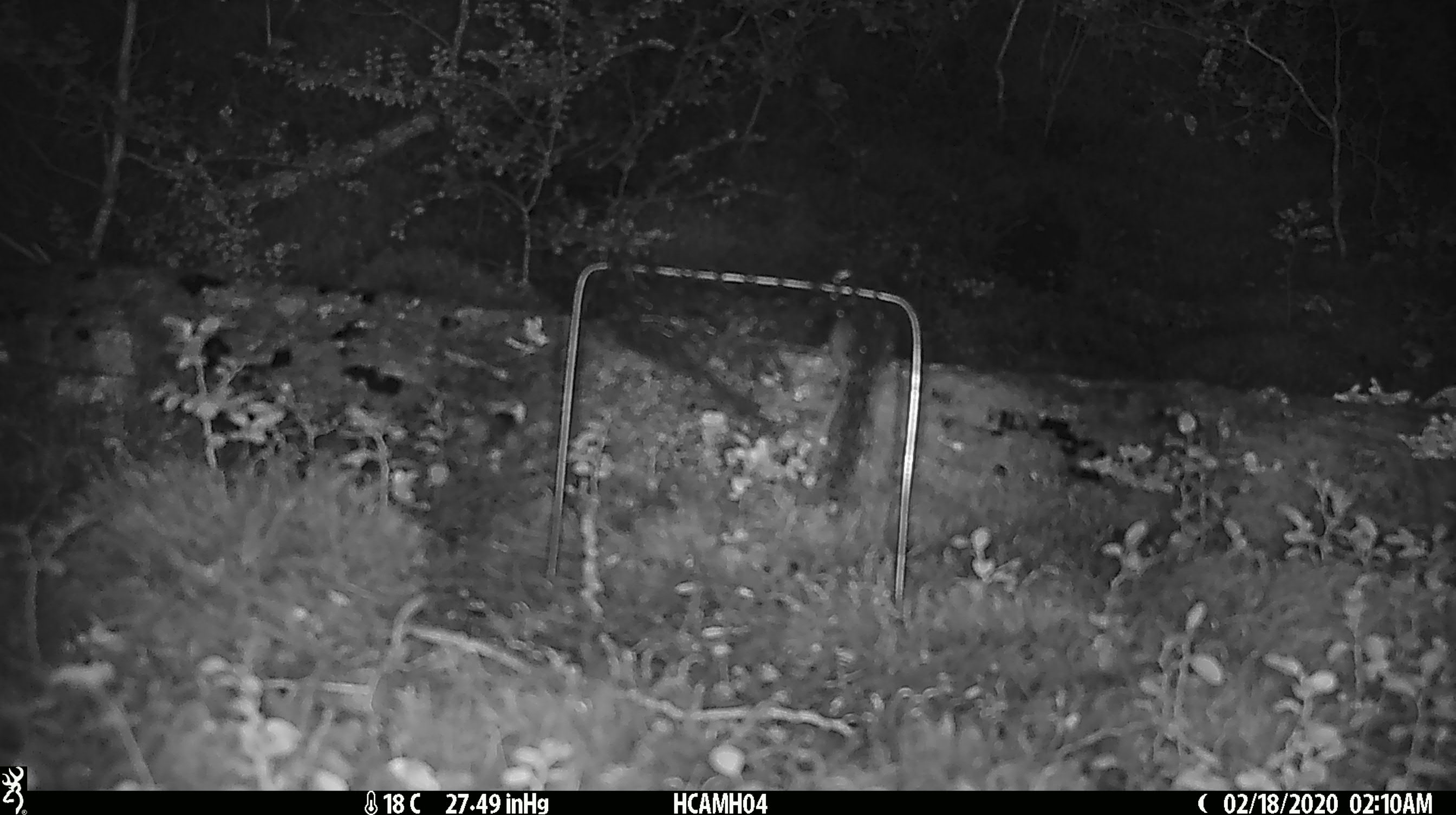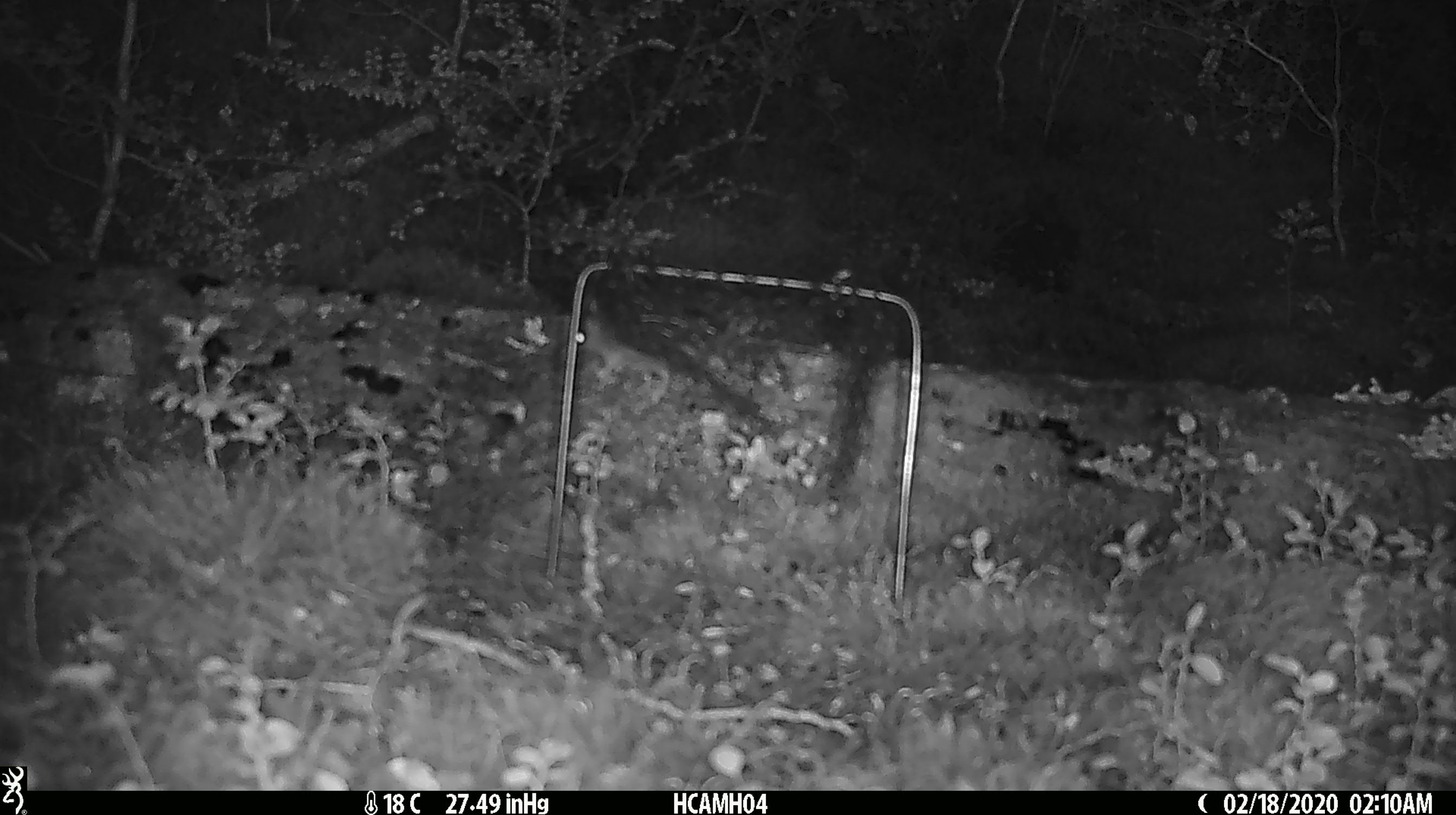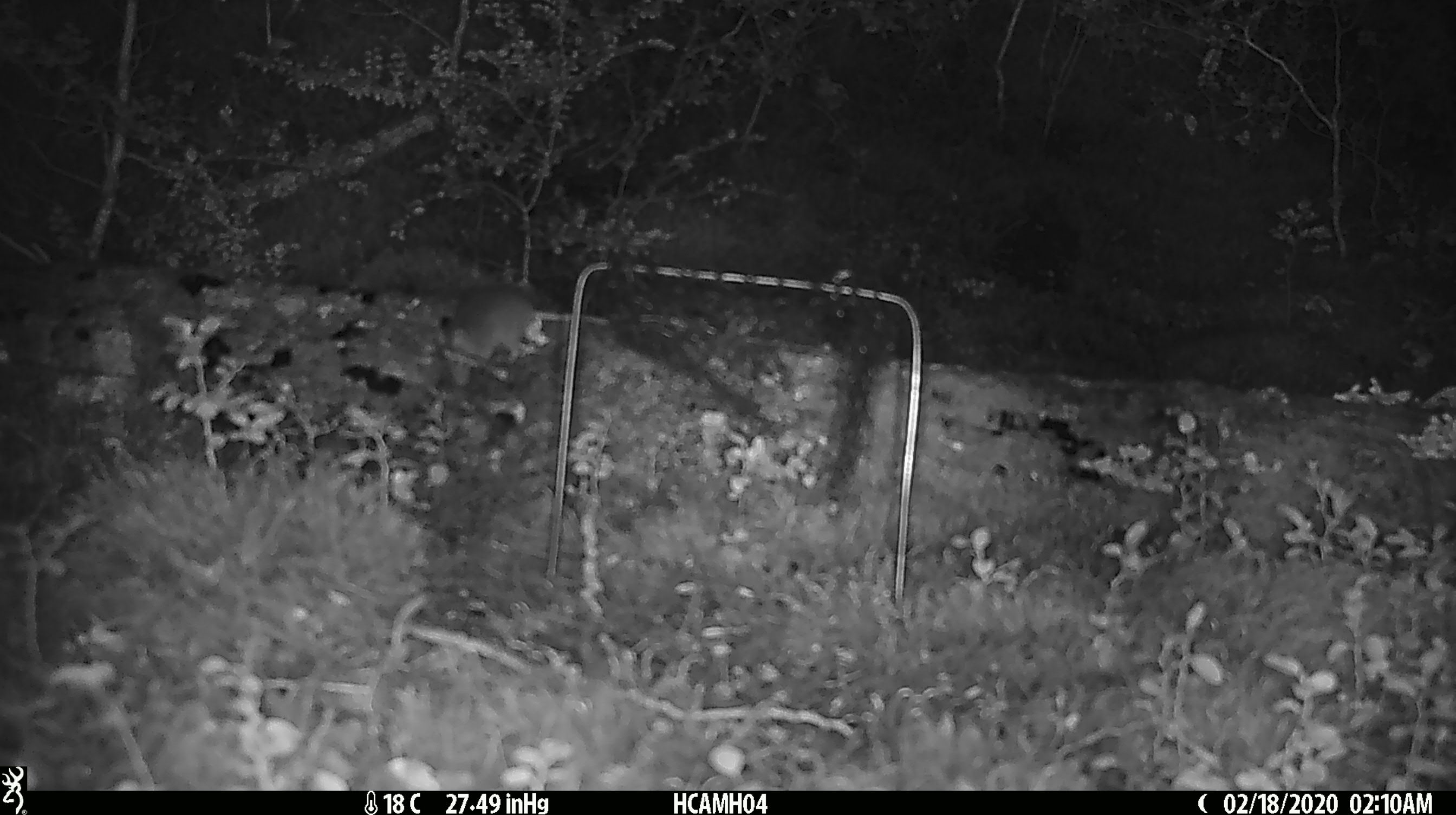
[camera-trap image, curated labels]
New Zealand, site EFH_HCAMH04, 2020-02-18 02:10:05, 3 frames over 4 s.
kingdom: Animalia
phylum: Chordata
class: Mammalia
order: Rodentia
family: Muridae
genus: Mus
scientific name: Mus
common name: mouse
Mouse (Mus).